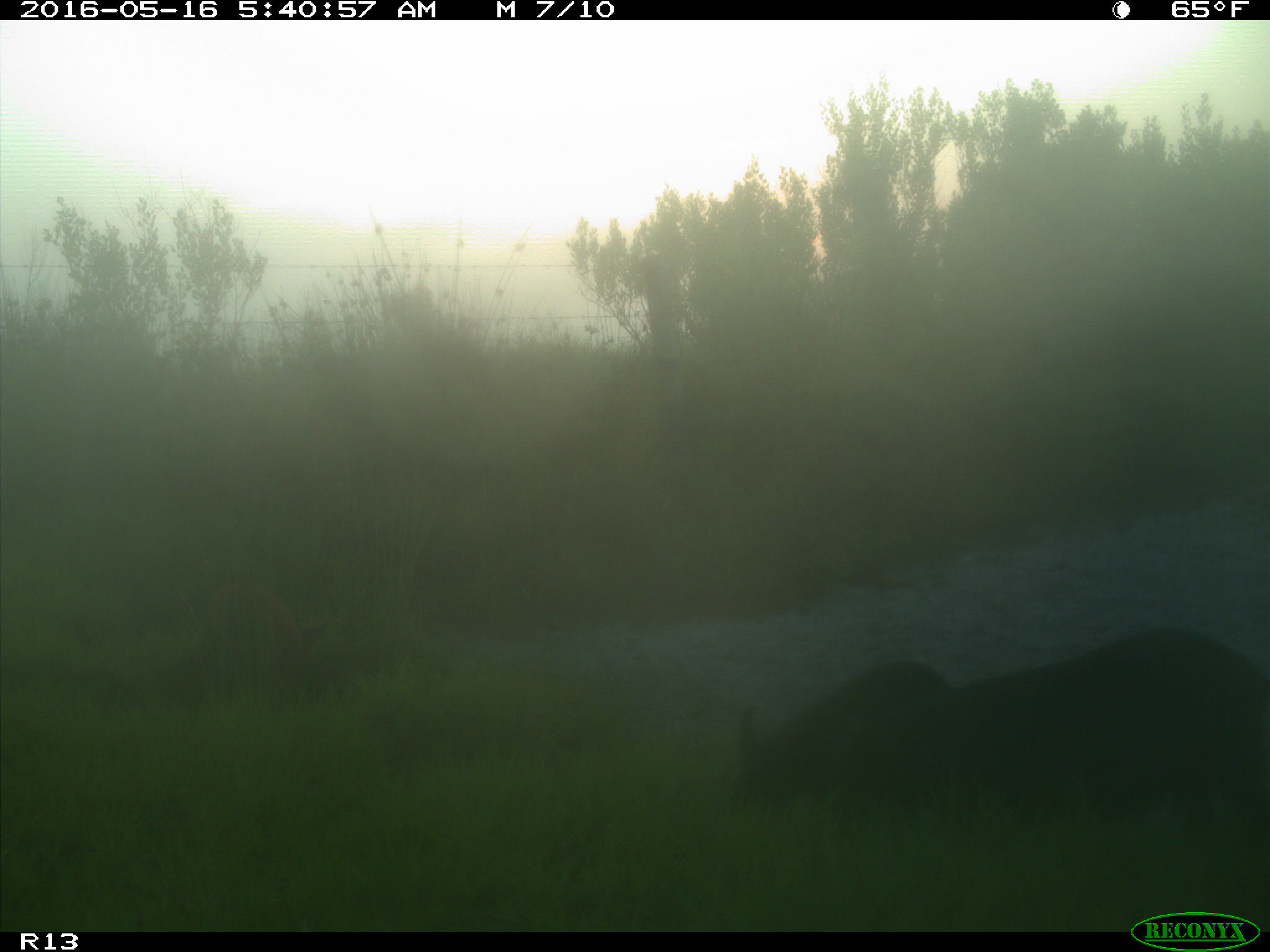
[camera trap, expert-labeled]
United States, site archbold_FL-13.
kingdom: Animalia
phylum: Chordata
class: Mammalia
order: Artiodactyla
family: Suidae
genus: Sus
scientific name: Sus scrofa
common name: wild boar